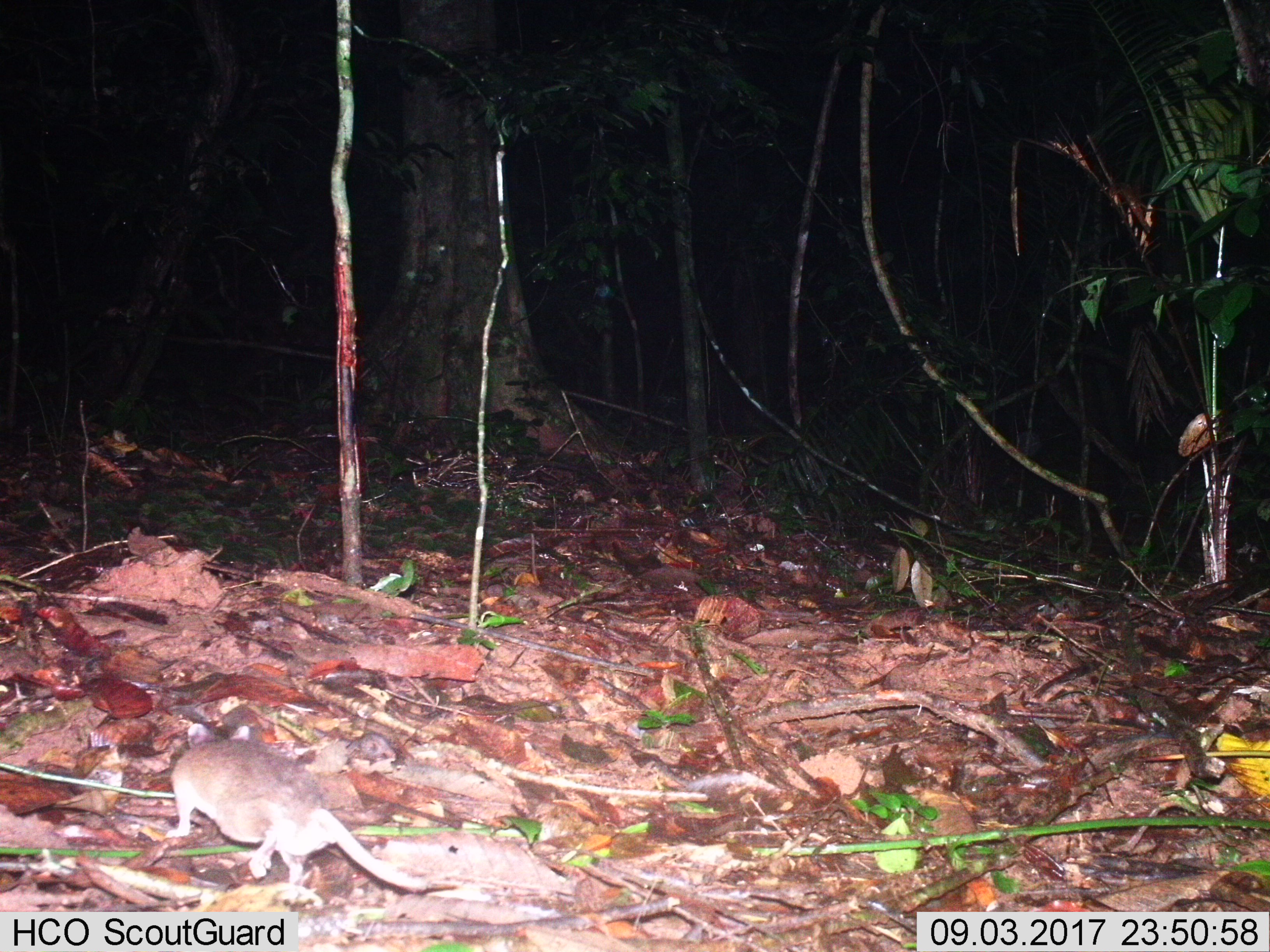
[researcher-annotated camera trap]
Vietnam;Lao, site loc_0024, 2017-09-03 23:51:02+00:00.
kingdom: Animalia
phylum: Chordata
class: Mammalia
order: Rodentia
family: Muridae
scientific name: Muridae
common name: old-world mice and rats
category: unidentified murid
Unidentified murid (old-world mice and rats) (Muridae). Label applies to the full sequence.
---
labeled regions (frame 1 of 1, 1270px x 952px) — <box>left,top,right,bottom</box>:
unidentified murid: <box>164,722,430,894</box>